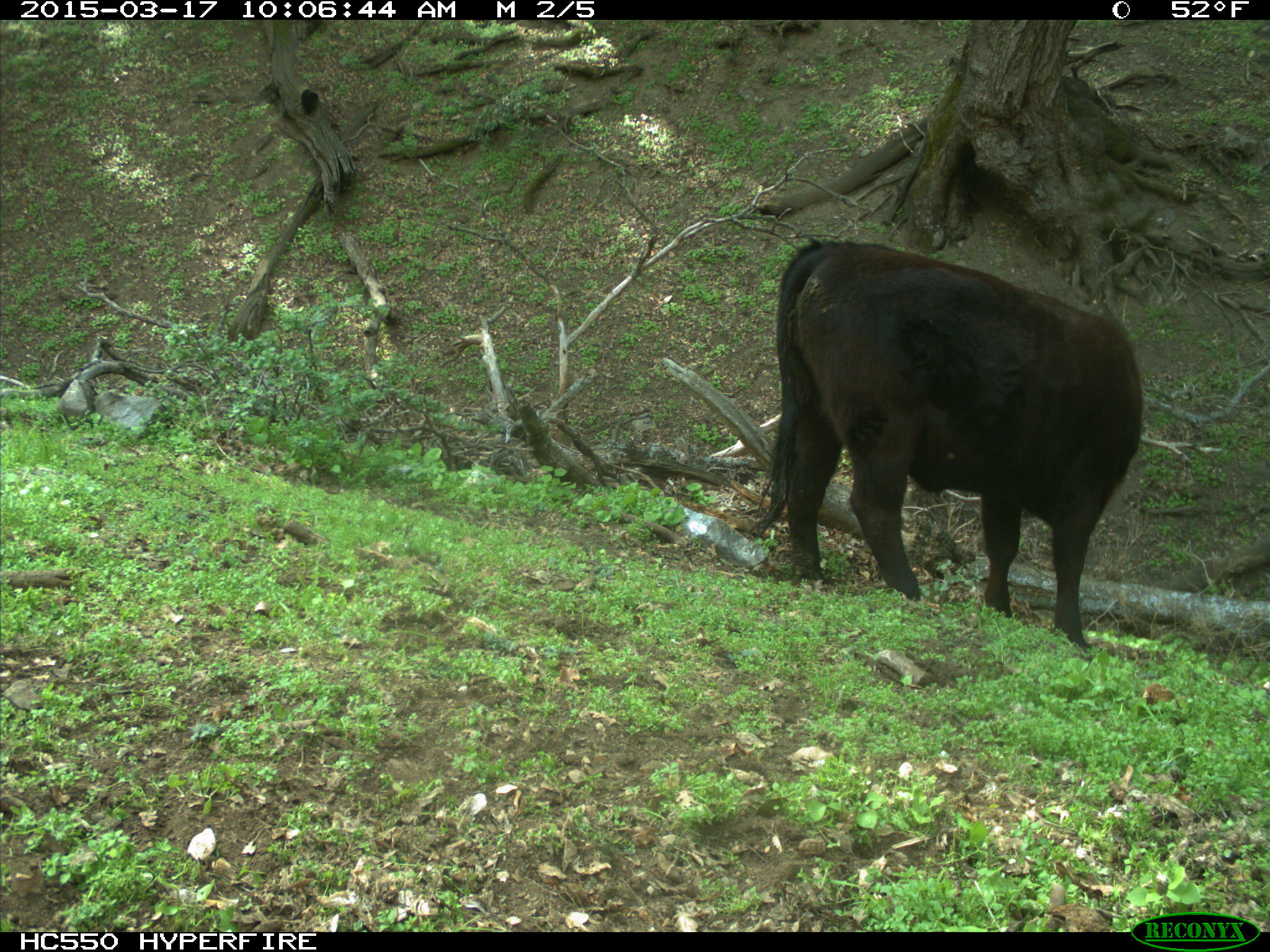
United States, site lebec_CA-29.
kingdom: Animalia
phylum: Chordata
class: Mammalia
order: Artiodactyla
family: Bovidae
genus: Bos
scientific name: Bos taurus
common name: domestic cow